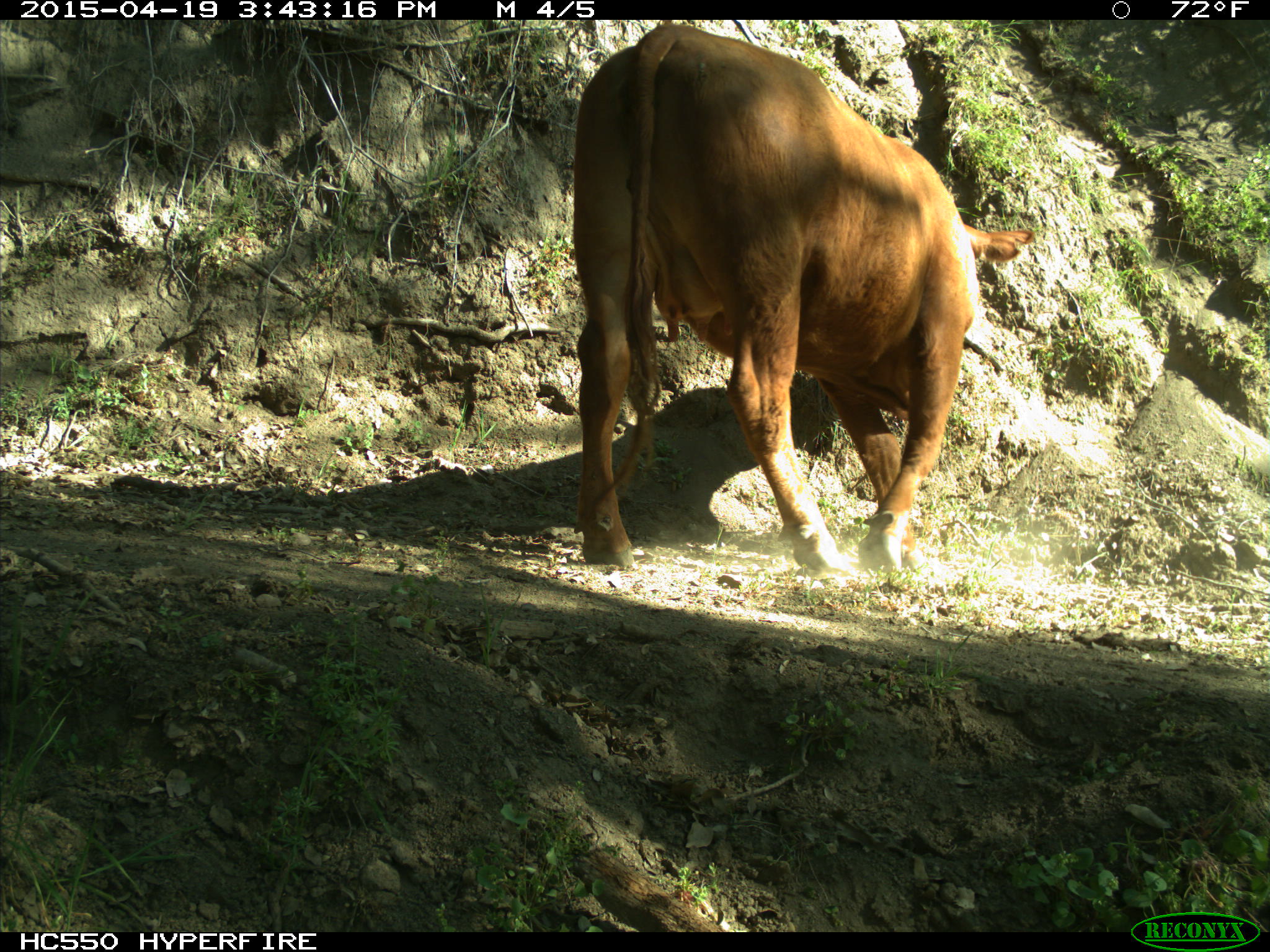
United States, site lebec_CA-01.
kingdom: Animalia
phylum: Chordata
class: Mammalia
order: Artiodactyla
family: Bovidae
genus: Bos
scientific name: Bos taurus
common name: domestic cow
Bos taurus (domestic cow).